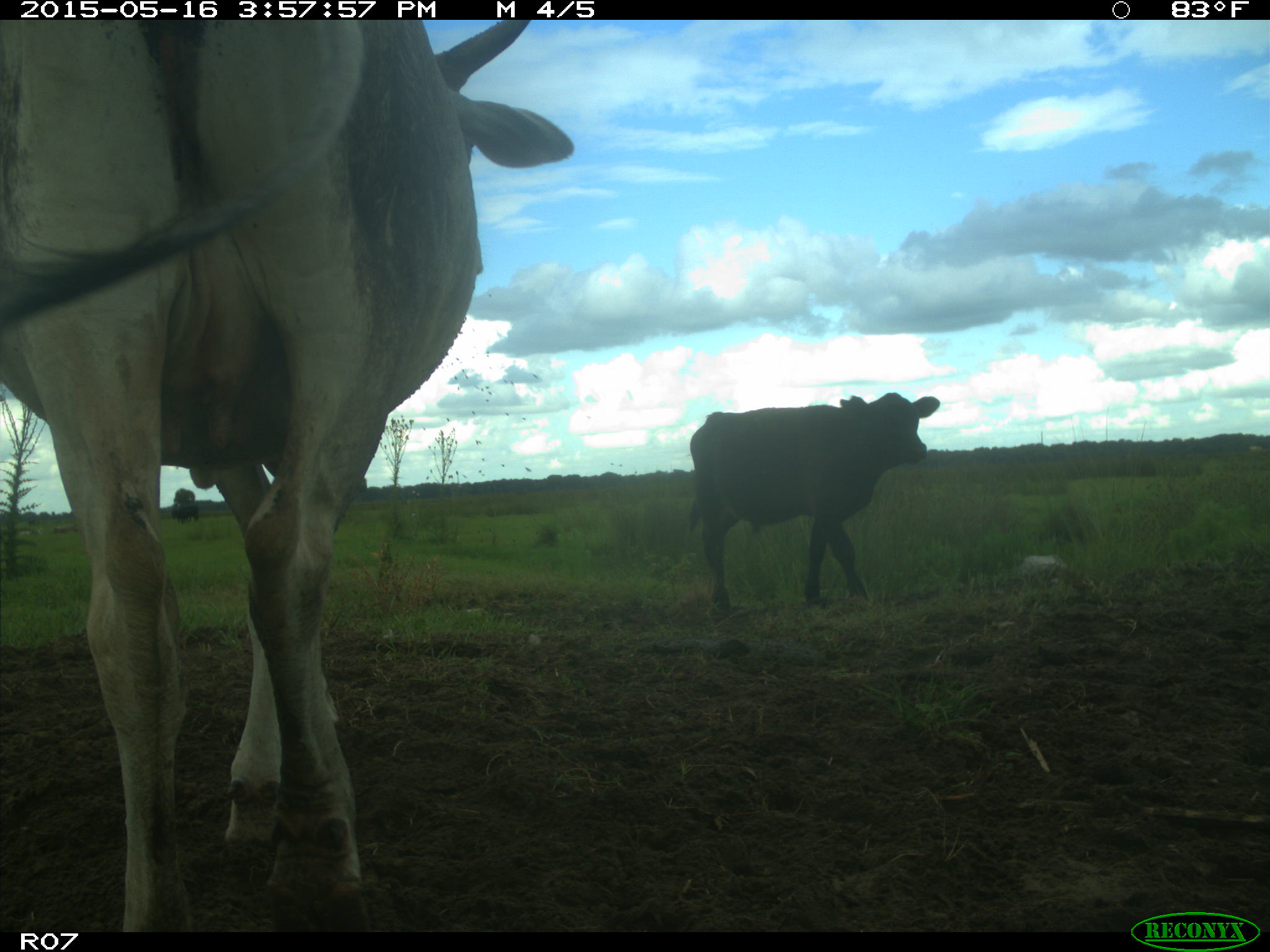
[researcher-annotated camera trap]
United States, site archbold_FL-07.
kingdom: Animalia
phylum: Chordata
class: Mammalia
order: Artiodactyla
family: Bovidae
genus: Bos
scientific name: Bos taurus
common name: domestic cow